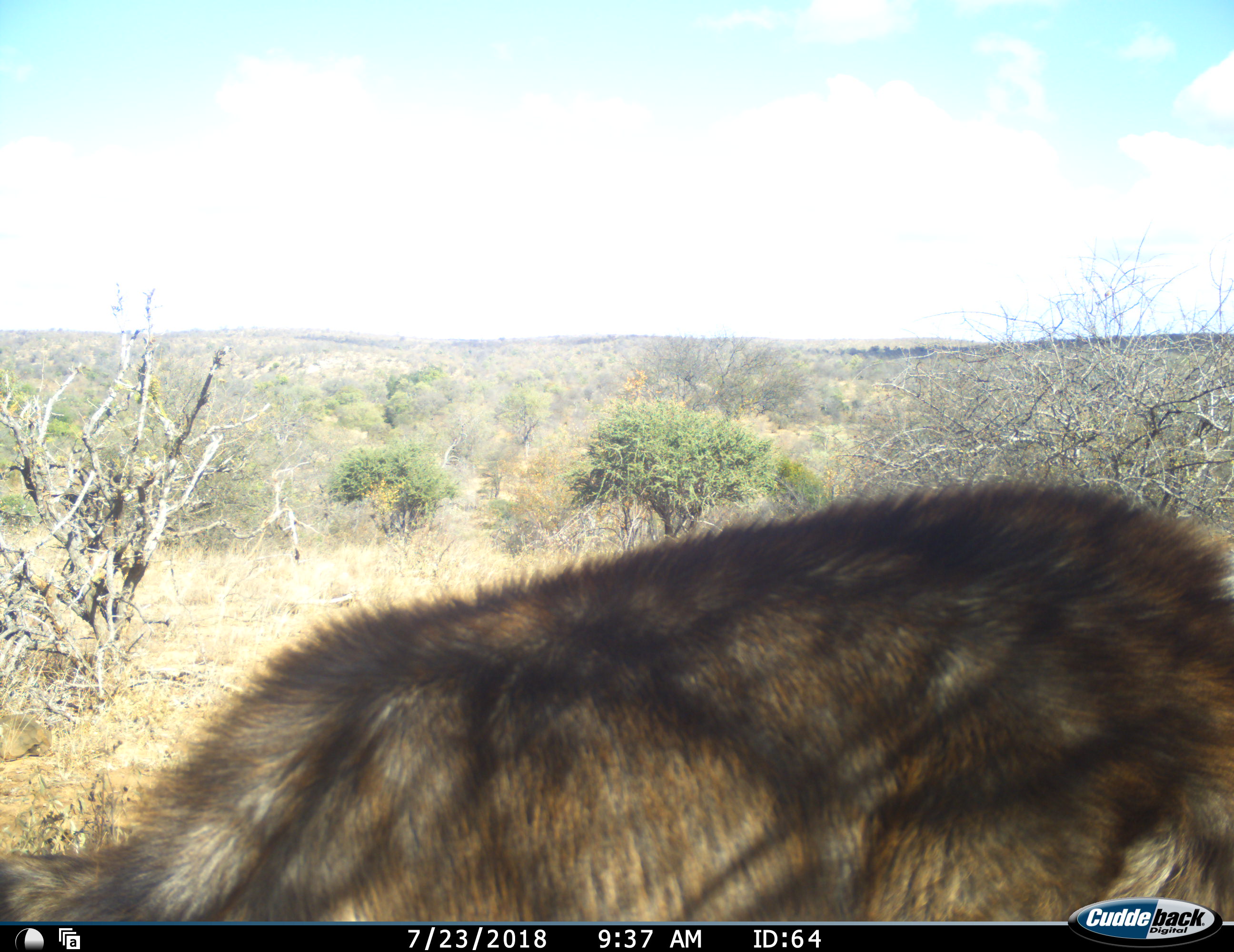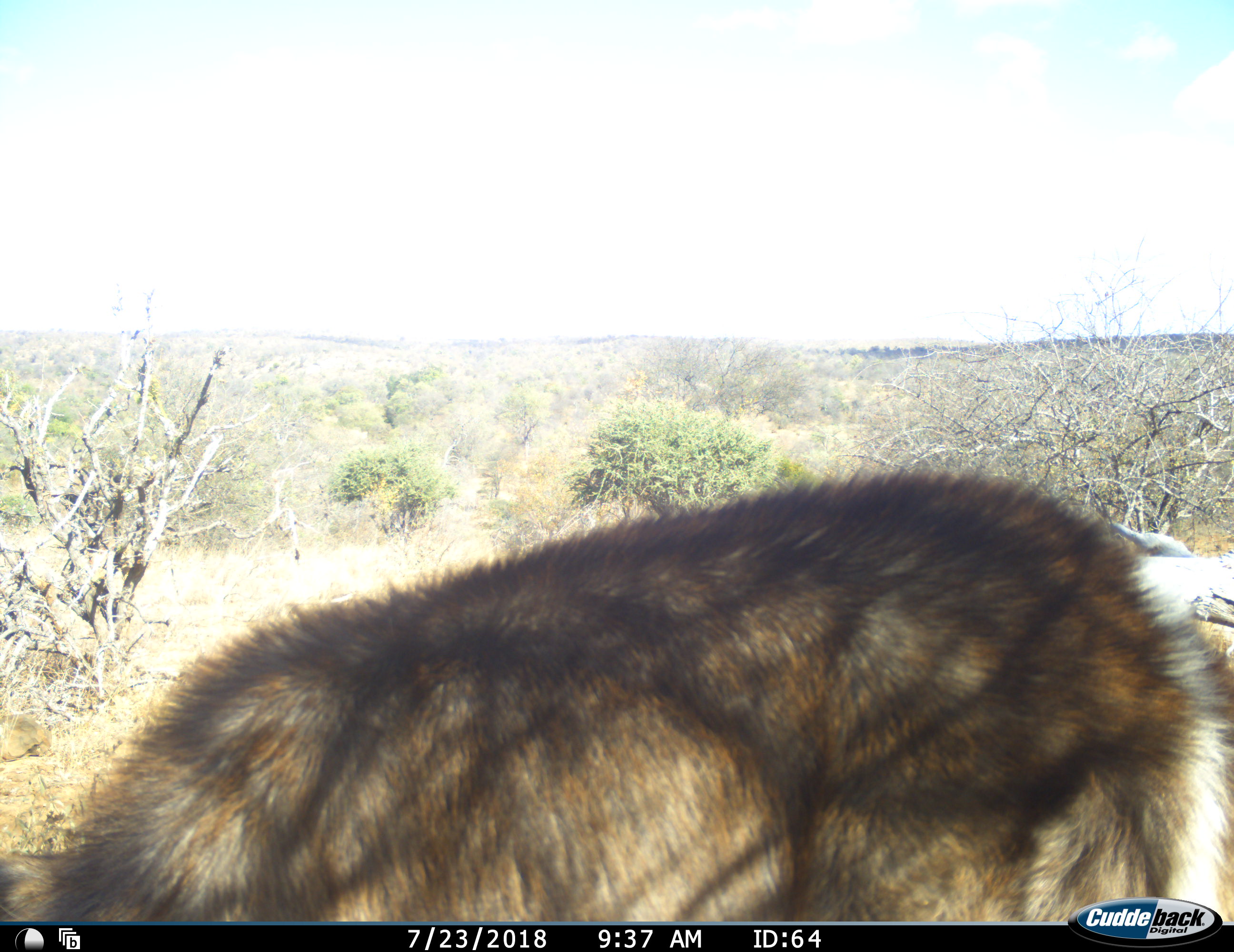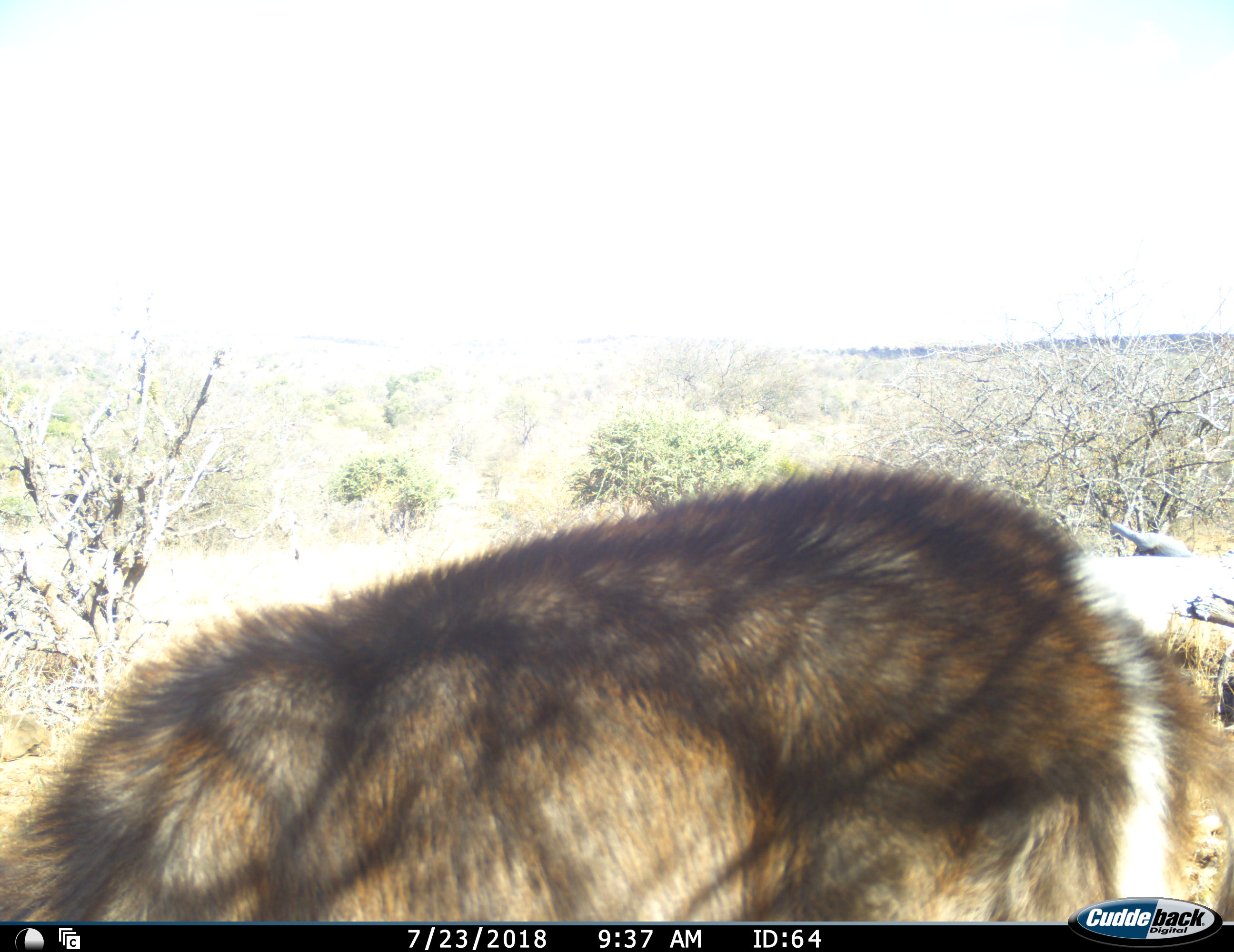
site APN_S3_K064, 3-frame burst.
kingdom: Animalia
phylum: Chordata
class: Mammalia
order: Artiodactyla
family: Bovidae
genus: Kobus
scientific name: Kobus ellipsiprymnus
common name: waterbuck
Waterbuck (Kobus ellipsiprymnus), count 1. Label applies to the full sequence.